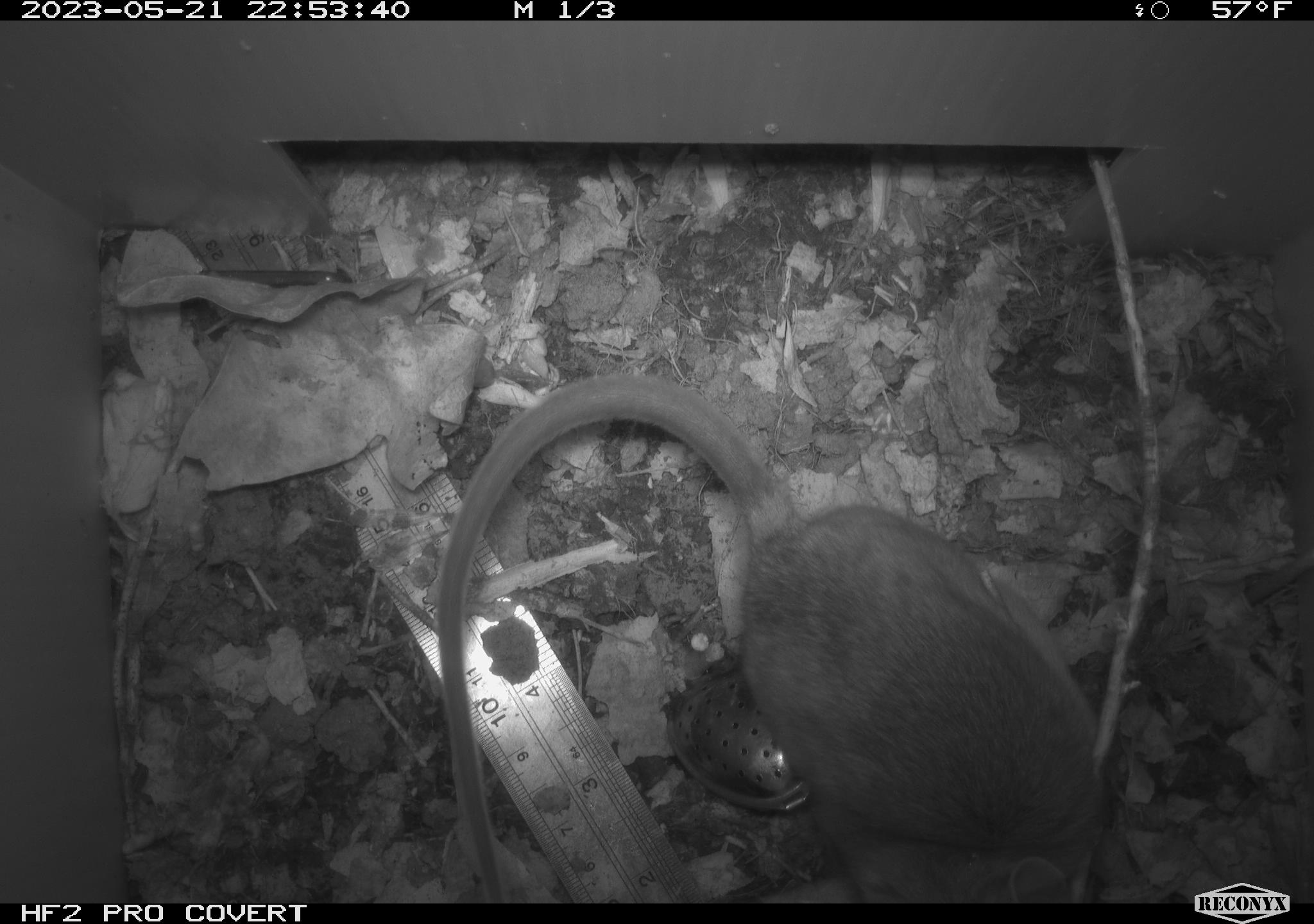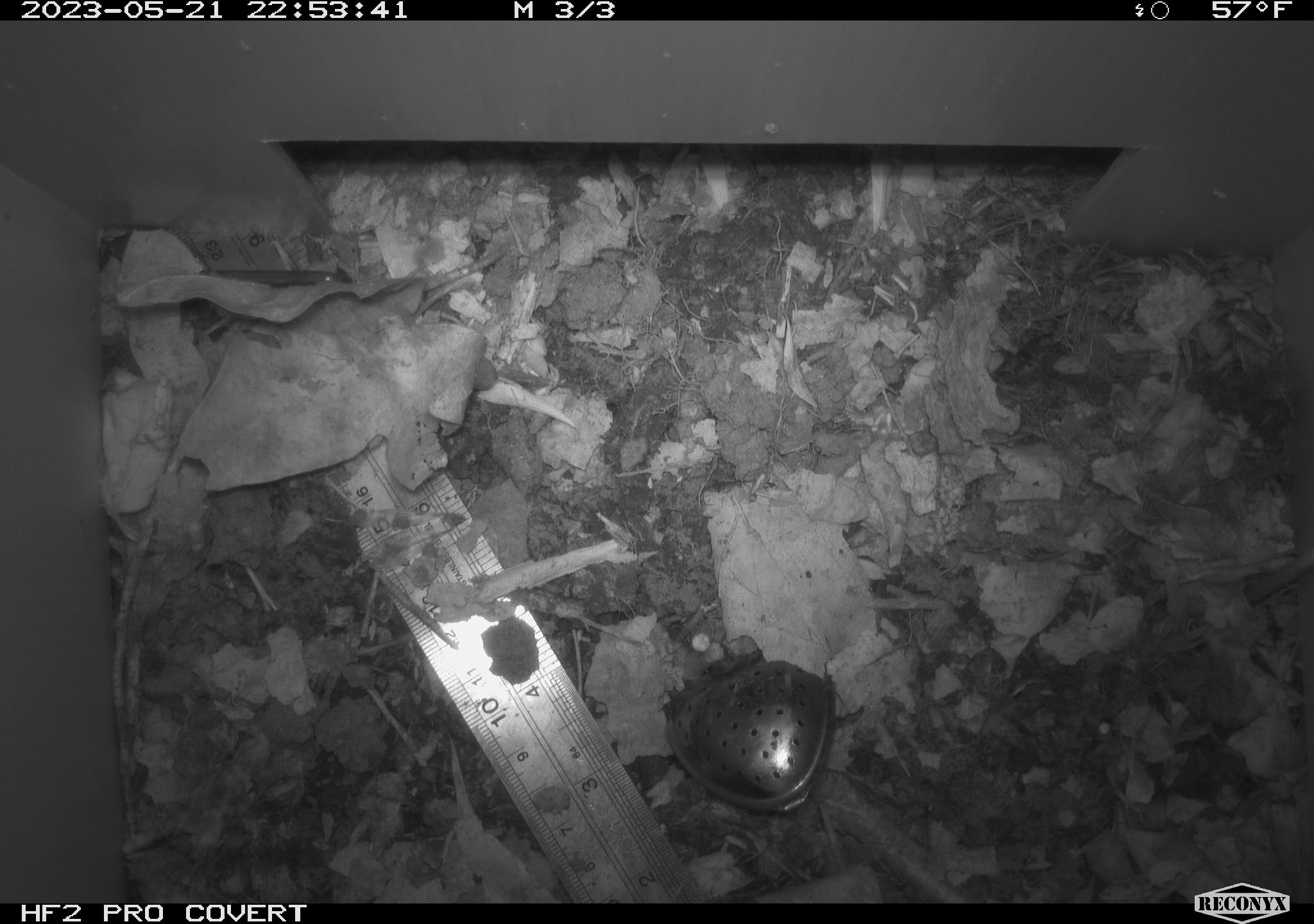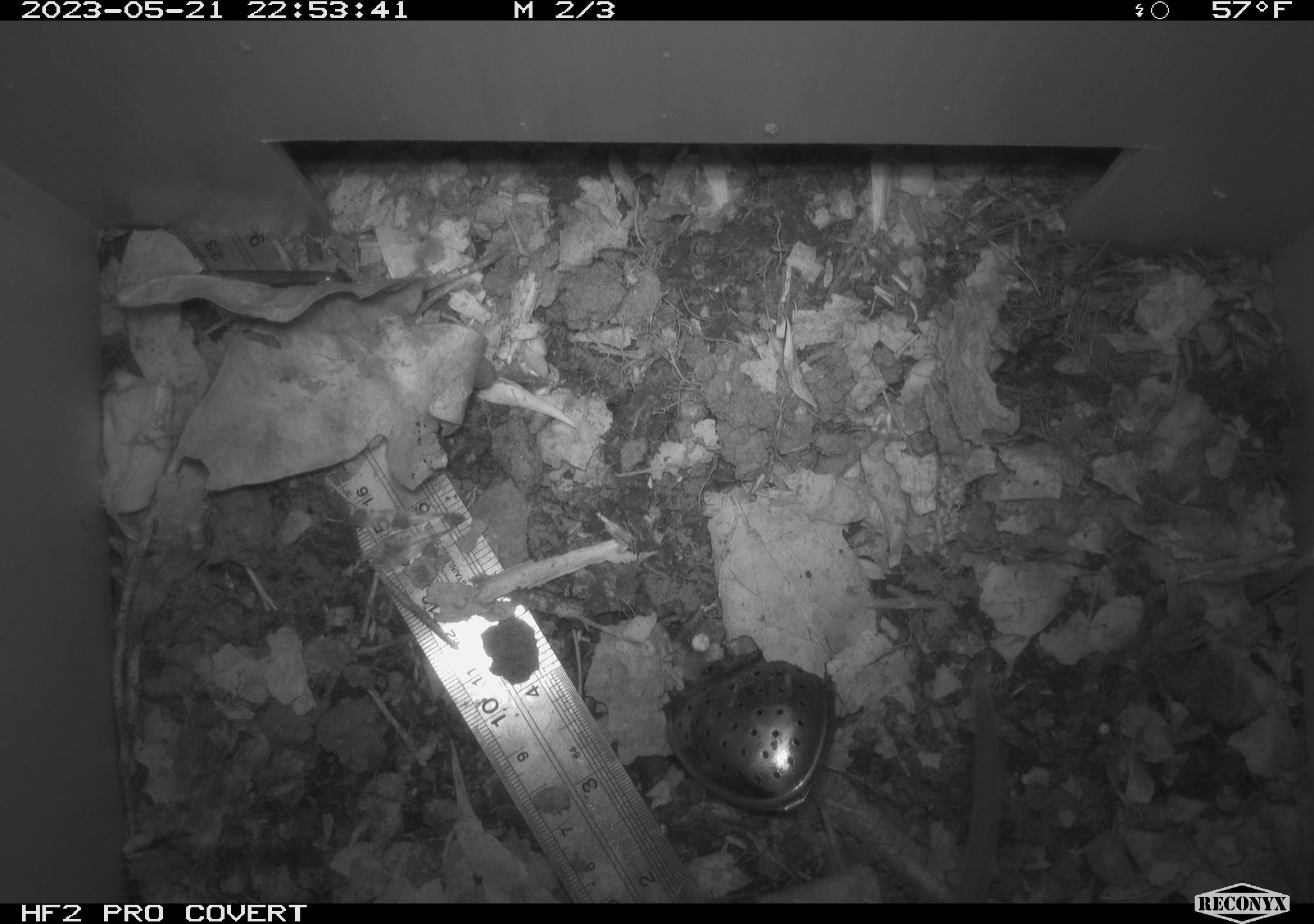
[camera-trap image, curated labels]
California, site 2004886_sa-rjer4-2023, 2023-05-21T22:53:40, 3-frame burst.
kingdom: Animalia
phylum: Chordata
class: Mammalia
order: Rodentia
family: Cricetidae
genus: Neotoma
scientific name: Neotoma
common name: pack rat or woodrat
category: neotoma species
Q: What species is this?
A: Neotoma species (pack rat or woodrat) (Neotoma).